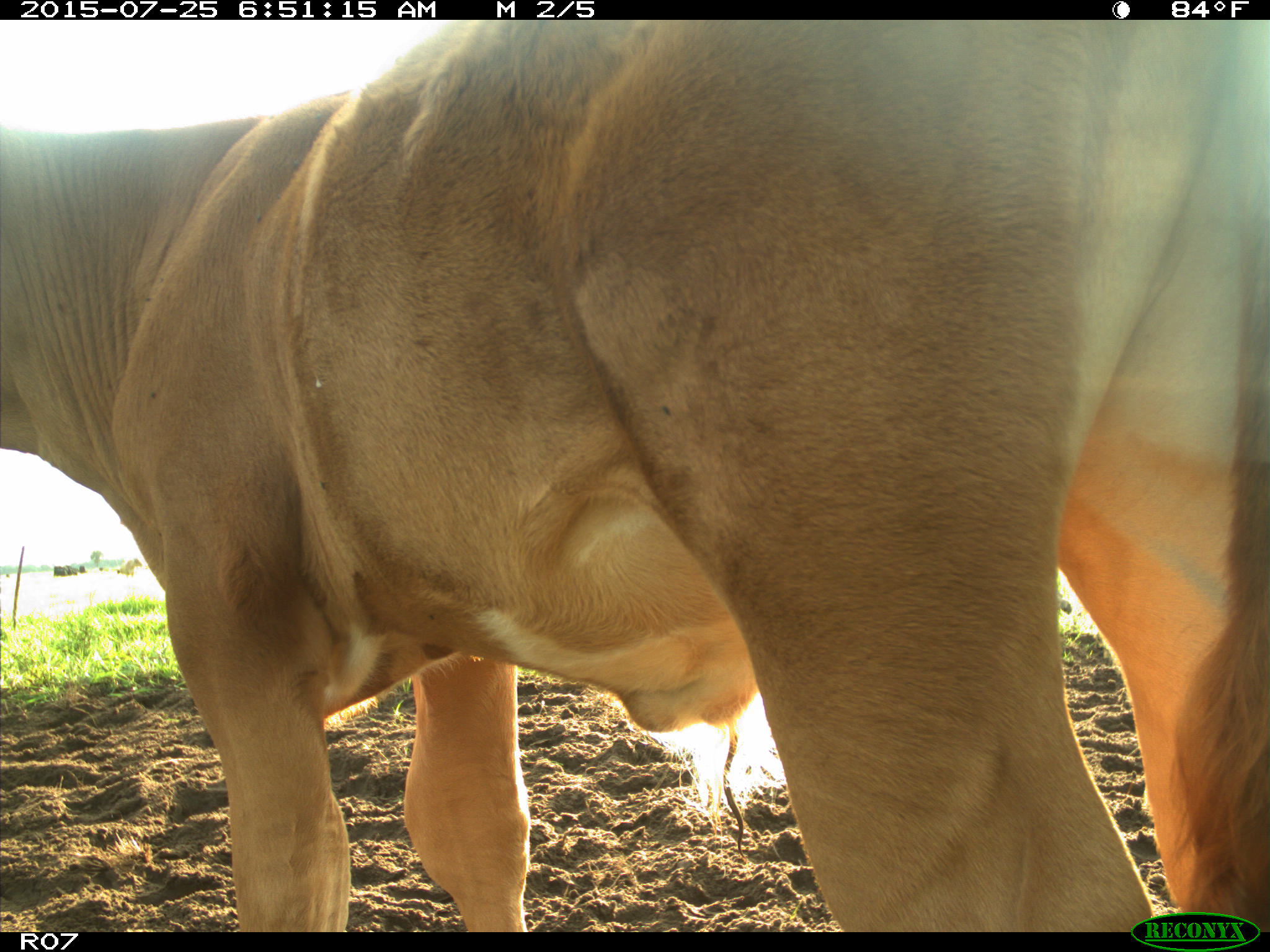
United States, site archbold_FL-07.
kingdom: Animalia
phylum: Chordata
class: Mammalia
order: Artiodactyla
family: Bovidae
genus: Bos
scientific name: Bos taurus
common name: domestic cow